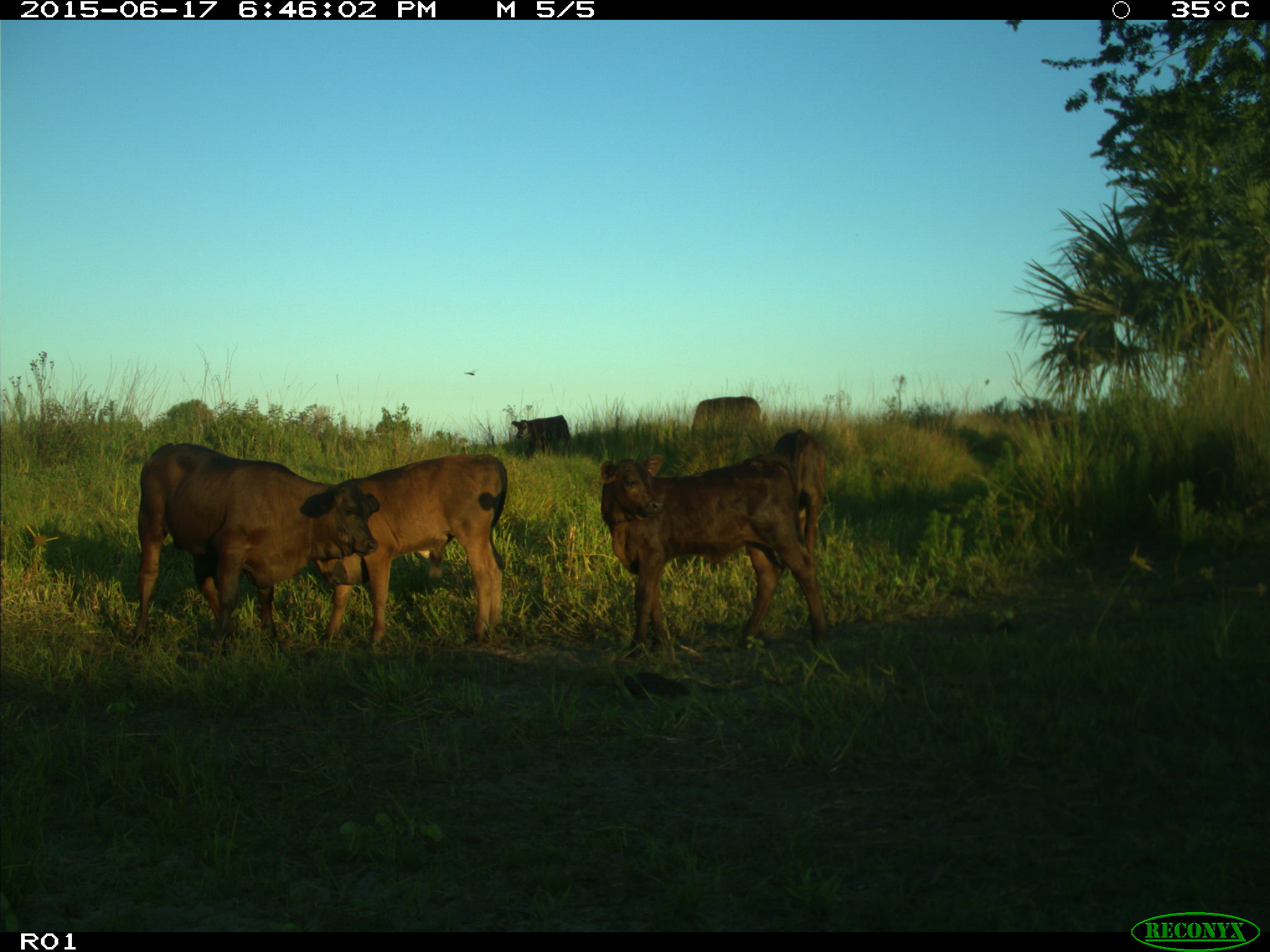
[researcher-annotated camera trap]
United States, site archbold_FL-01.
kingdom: Animalia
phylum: Chordata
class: Mammalia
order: Artiodactyla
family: Bovidae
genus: Bos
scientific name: Bos taurus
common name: domestic cow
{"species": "Bos taurus (domestic cow)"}